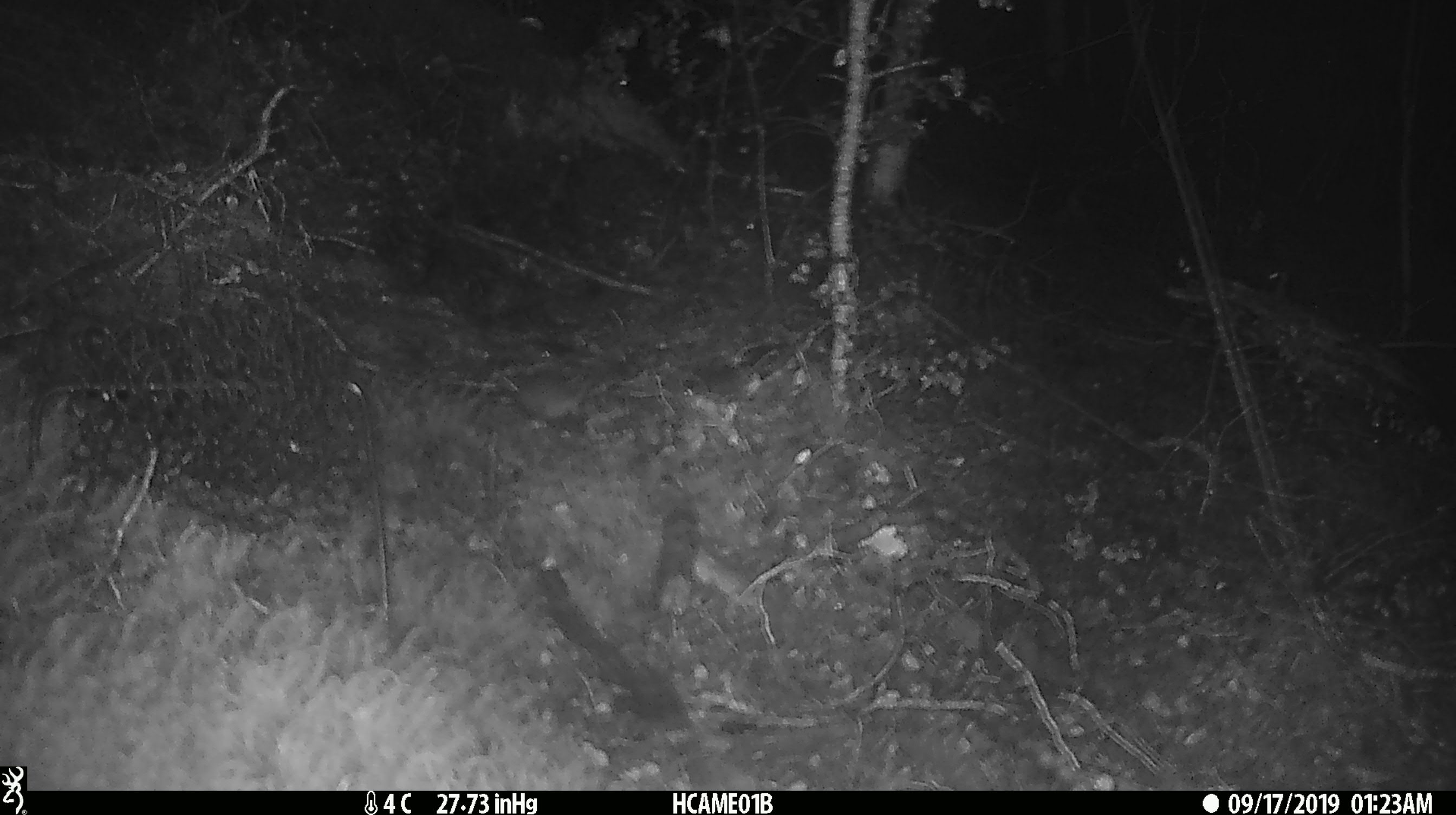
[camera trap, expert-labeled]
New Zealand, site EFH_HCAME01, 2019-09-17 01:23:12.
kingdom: Animalia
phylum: Chordata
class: Mammalia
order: Rodentia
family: Muridae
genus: Mus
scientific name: Mus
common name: mouse